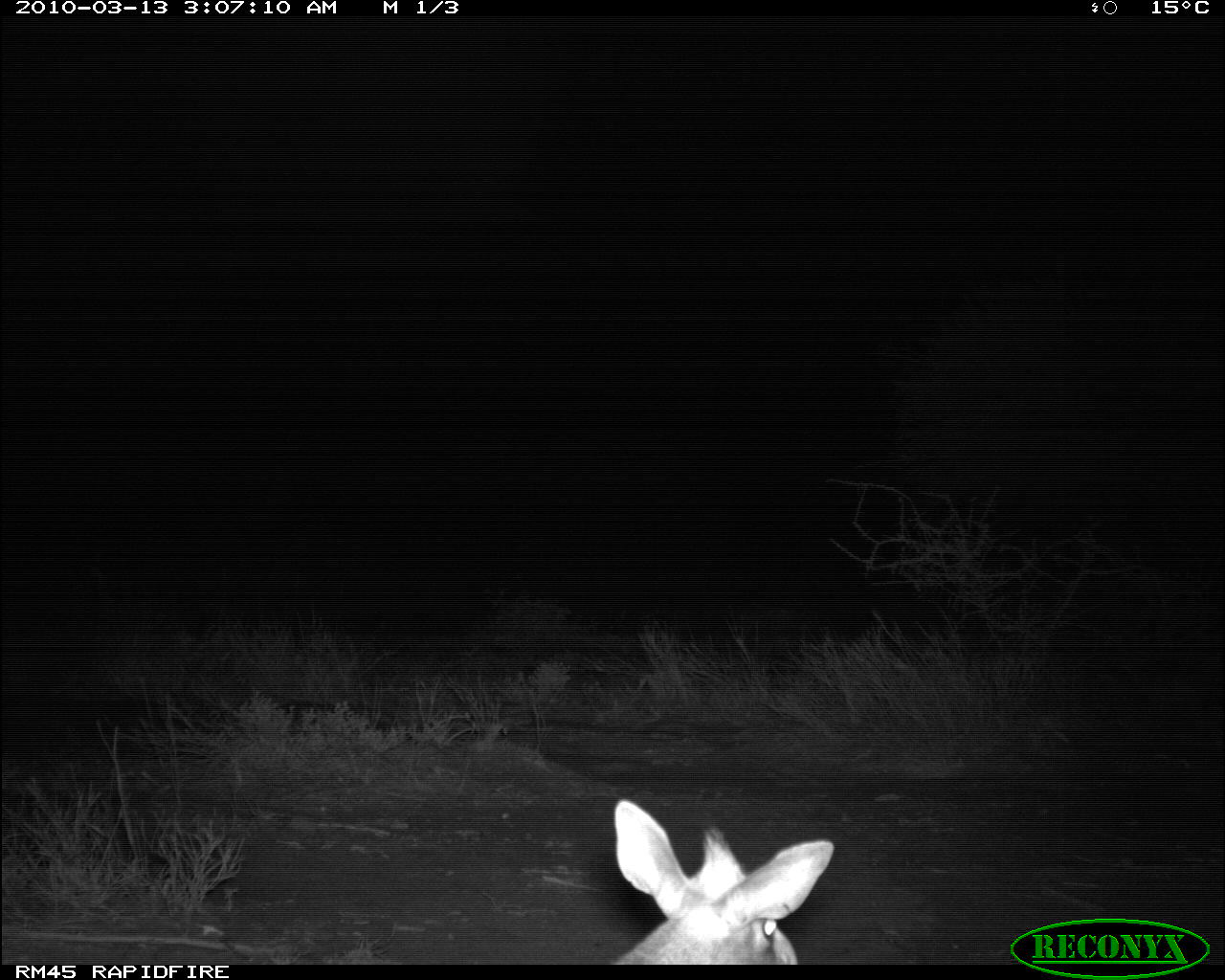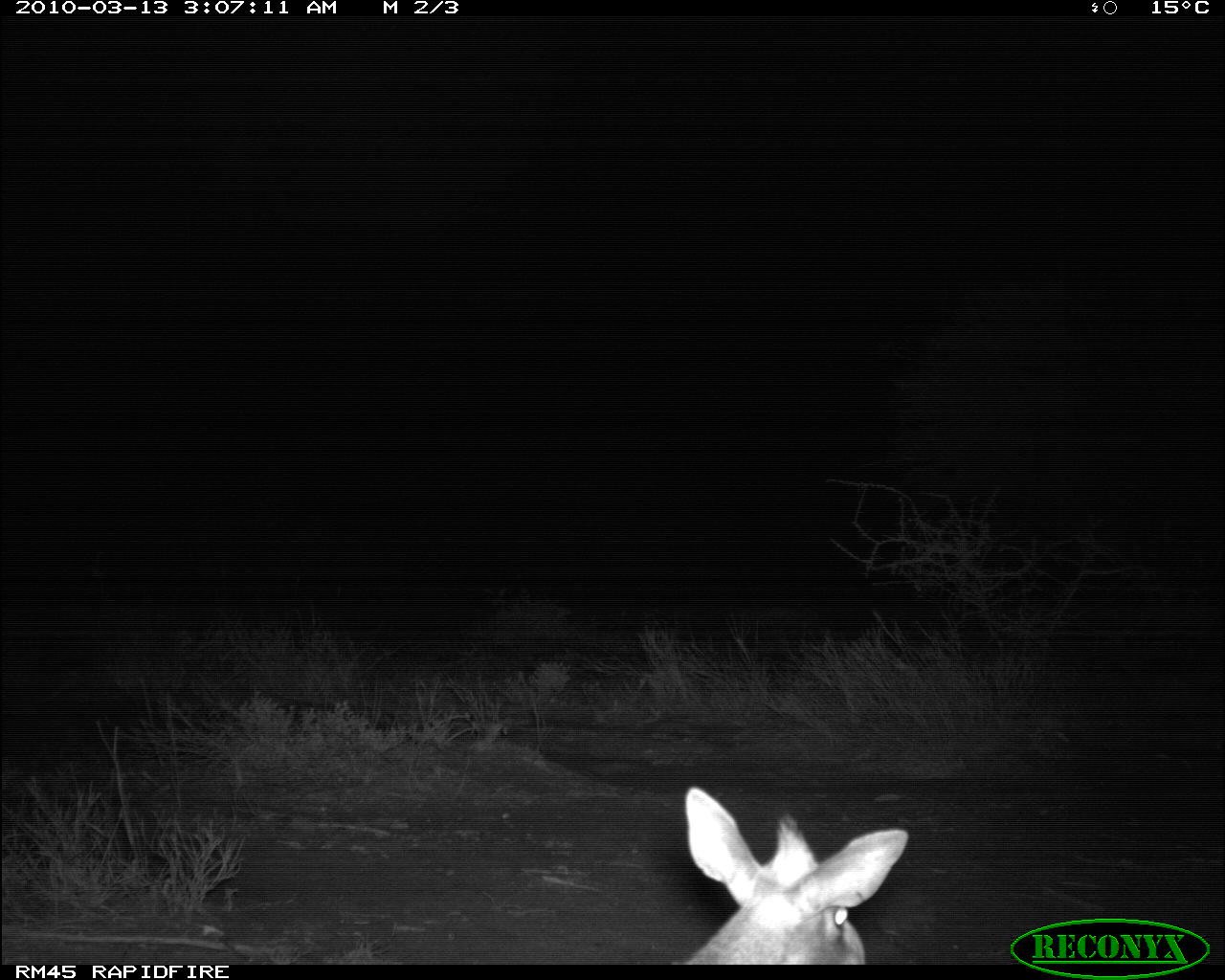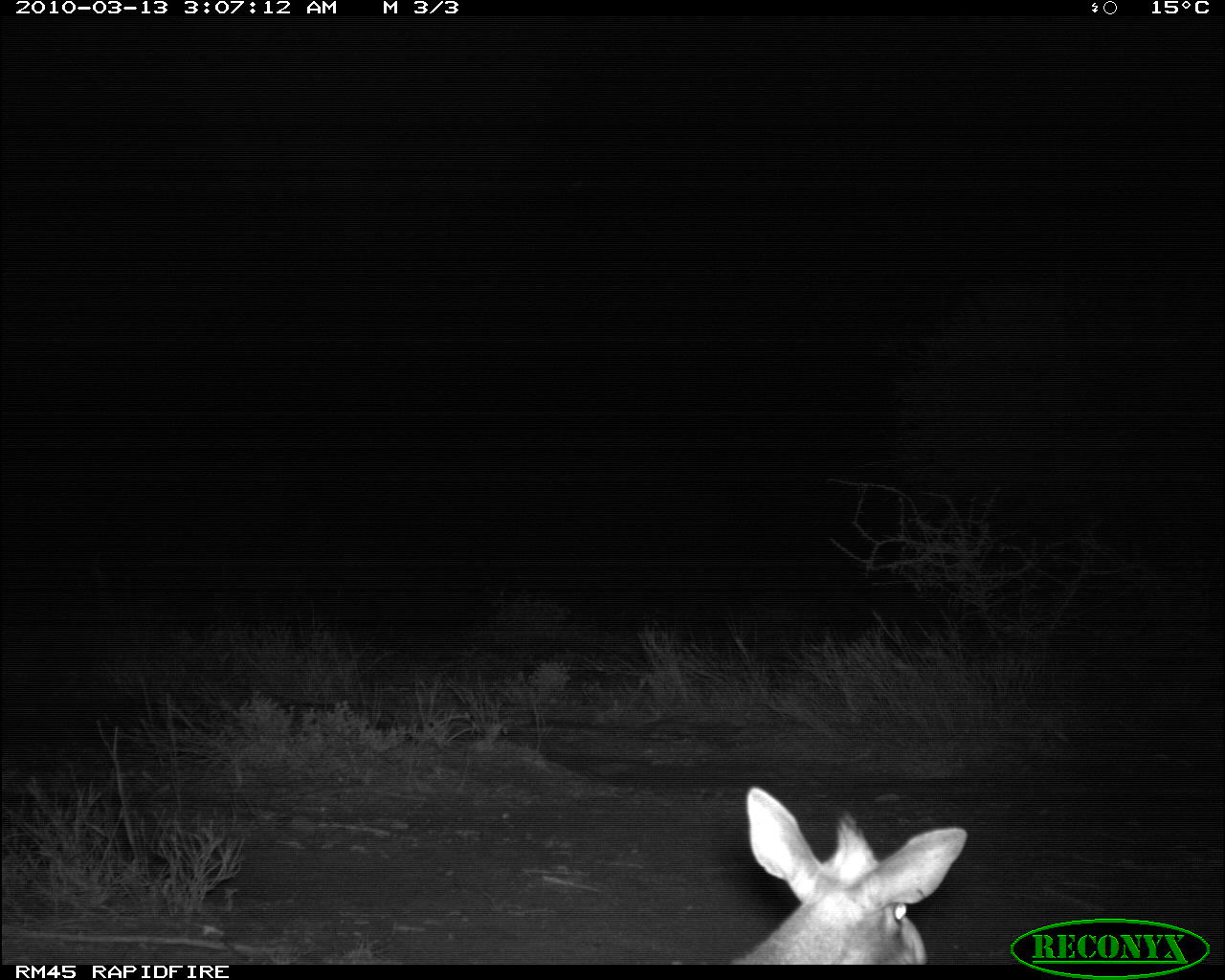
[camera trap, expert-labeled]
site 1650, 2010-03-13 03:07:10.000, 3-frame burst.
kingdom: Animalia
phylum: Chordata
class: Mammalia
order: Artiodactyla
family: Bovidae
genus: Madoqua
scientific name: Madoqua guentheri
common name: günther's dik-dik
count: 1